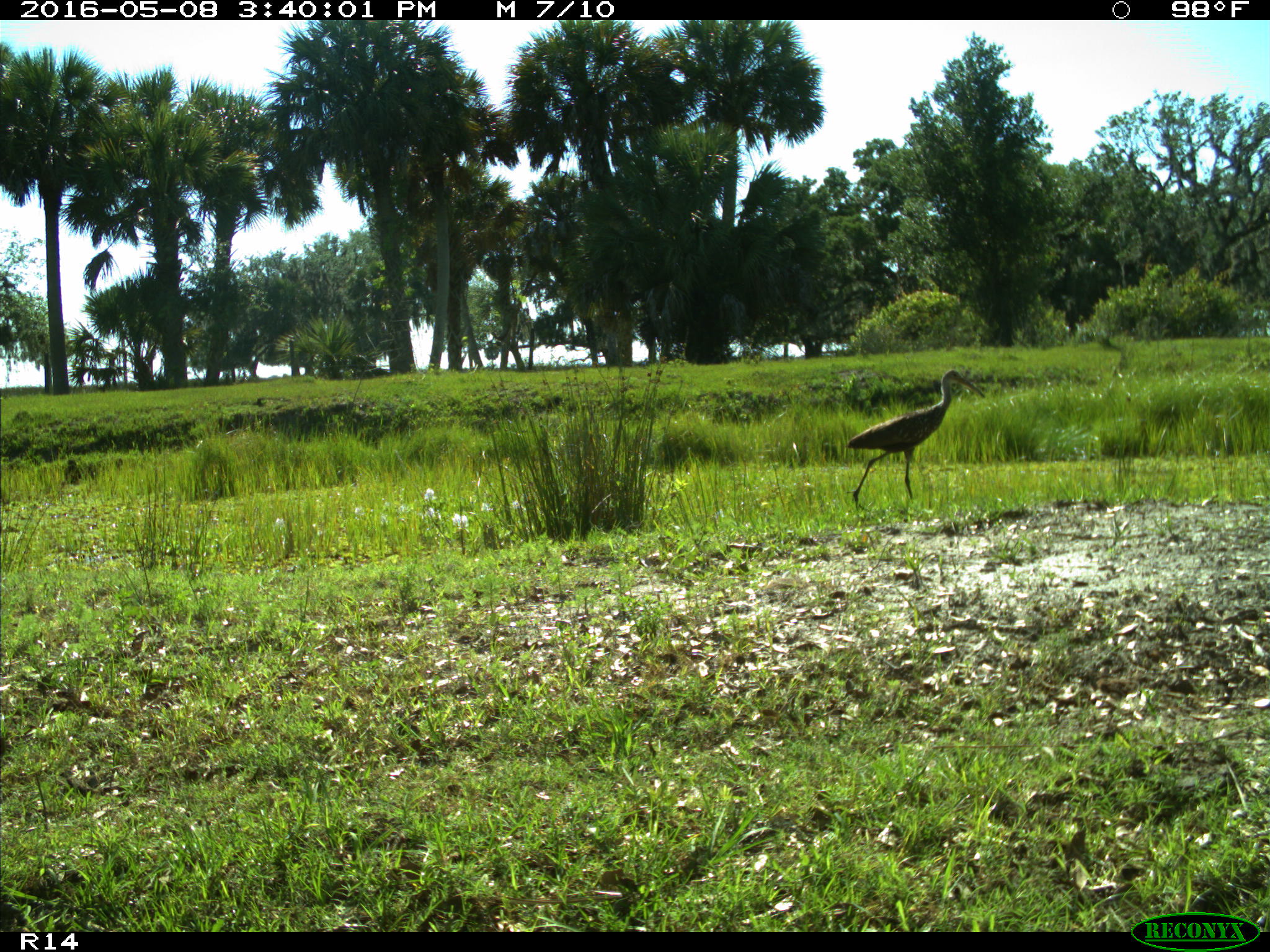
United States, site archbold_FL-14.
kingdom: Animalia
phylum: Chordata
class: Aves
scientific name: Aves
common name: birds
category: unidentified bird